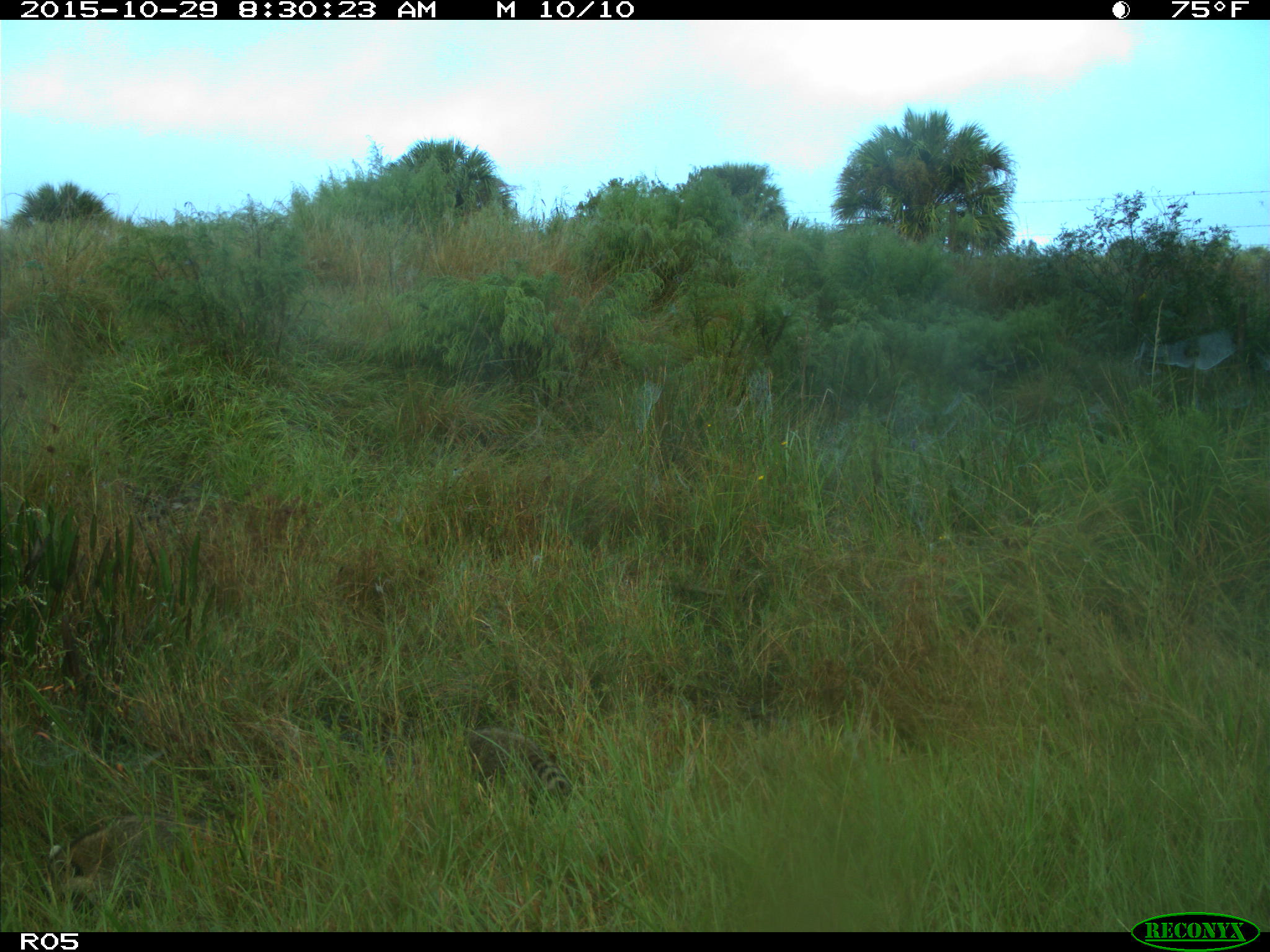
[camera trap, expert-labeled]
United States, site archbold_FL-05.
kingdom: Animalia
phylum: Chordata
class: Mammalia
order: Carnivora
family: Procyonidae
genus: Procyon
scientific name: Procyon lotor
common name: common raccoon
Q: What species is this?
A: Procyon lotor (common raccoon).